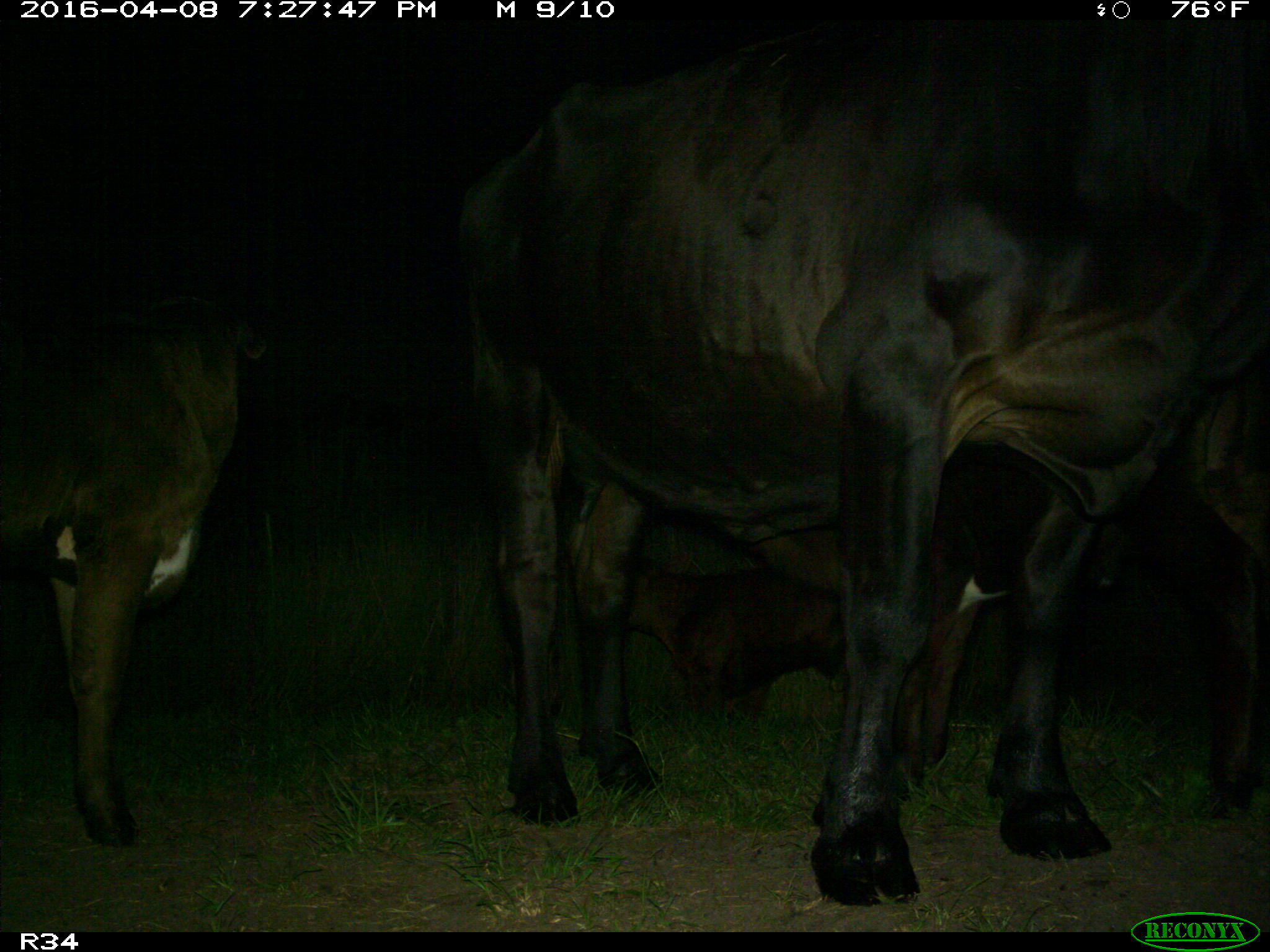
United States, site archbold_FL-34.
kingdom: Animalia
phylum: Chordata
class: Mammalia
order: Artiodactyla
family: Bovidae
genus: Bos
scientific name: Bos taurus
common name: domestic cow